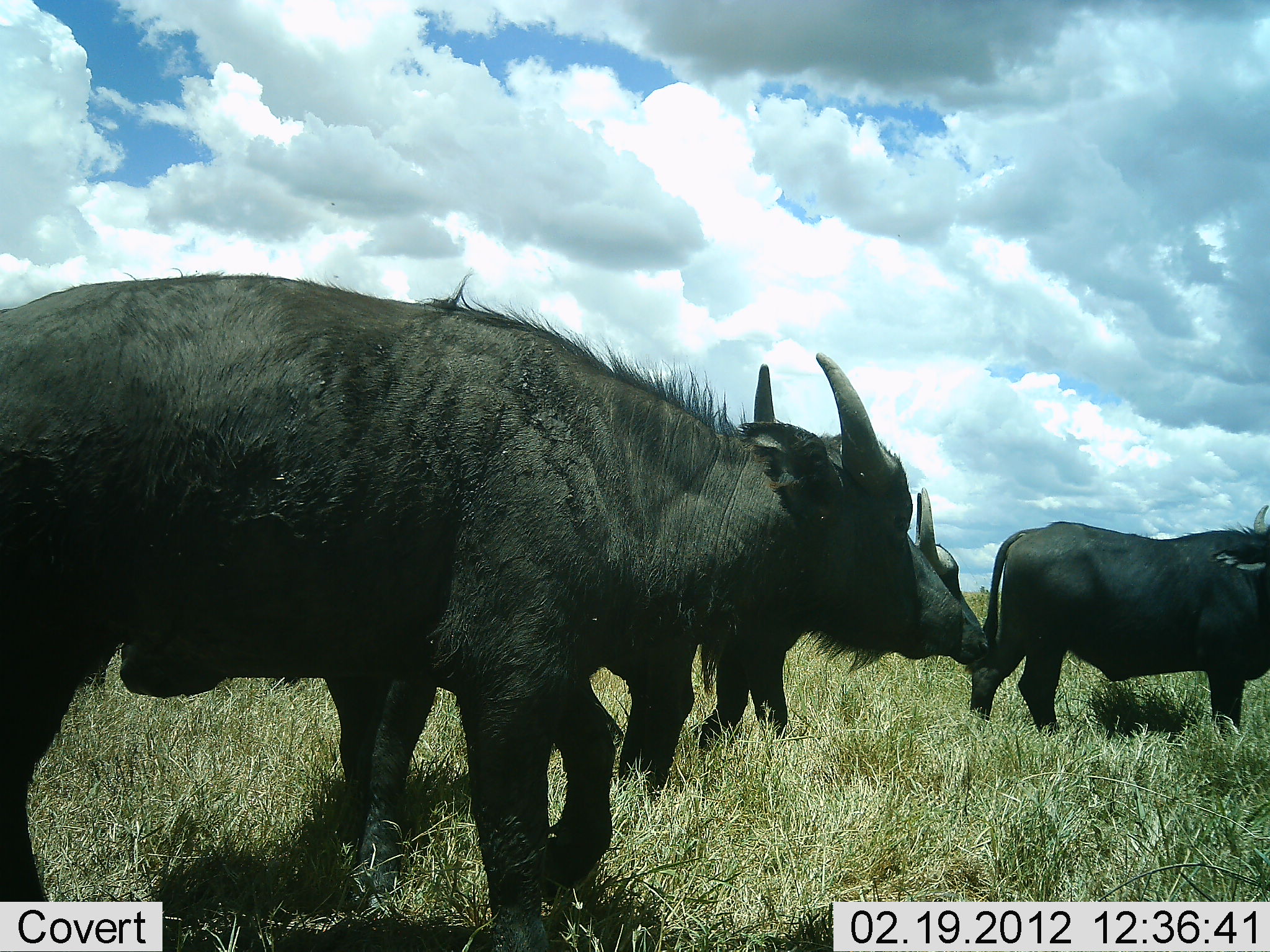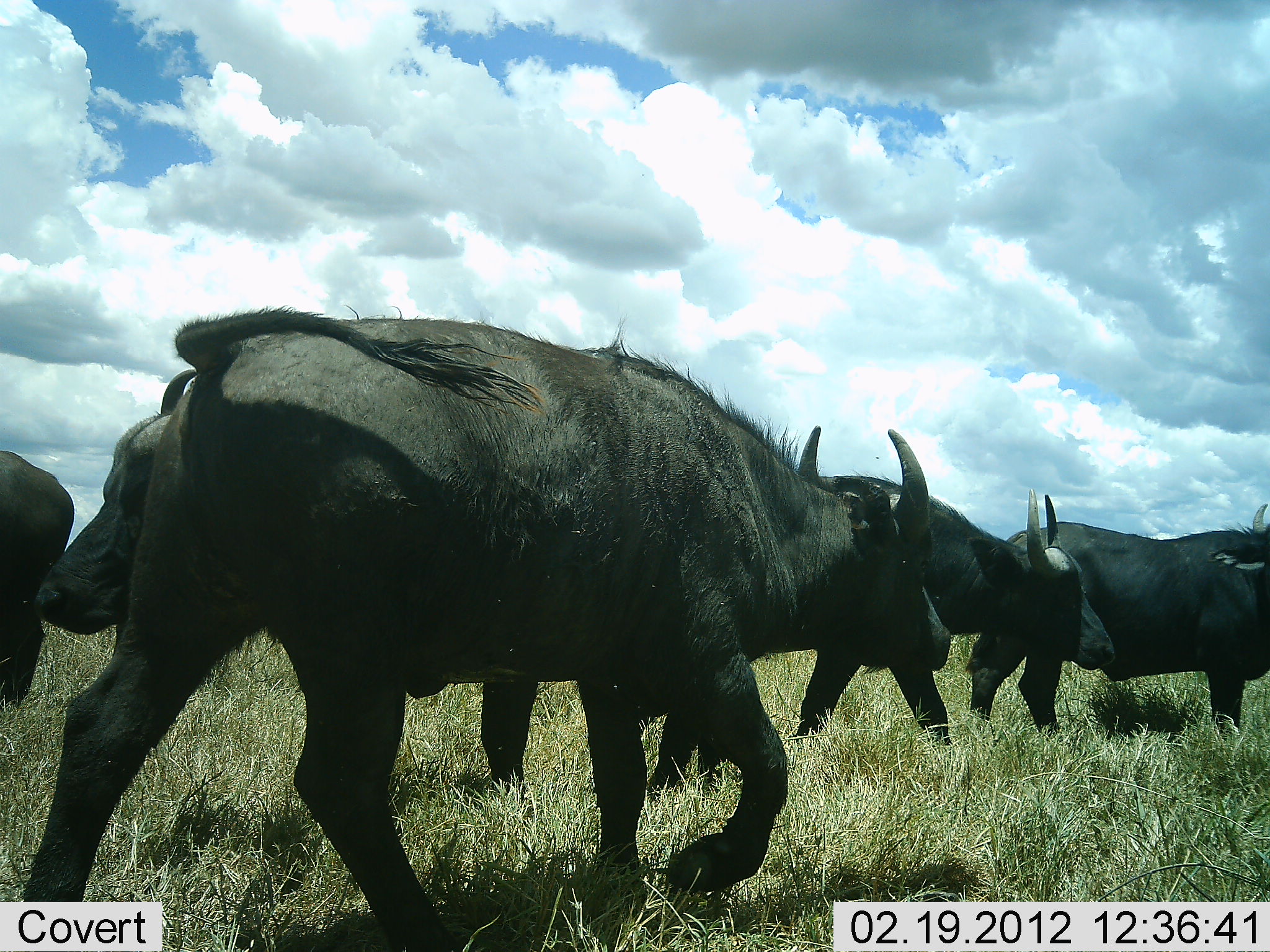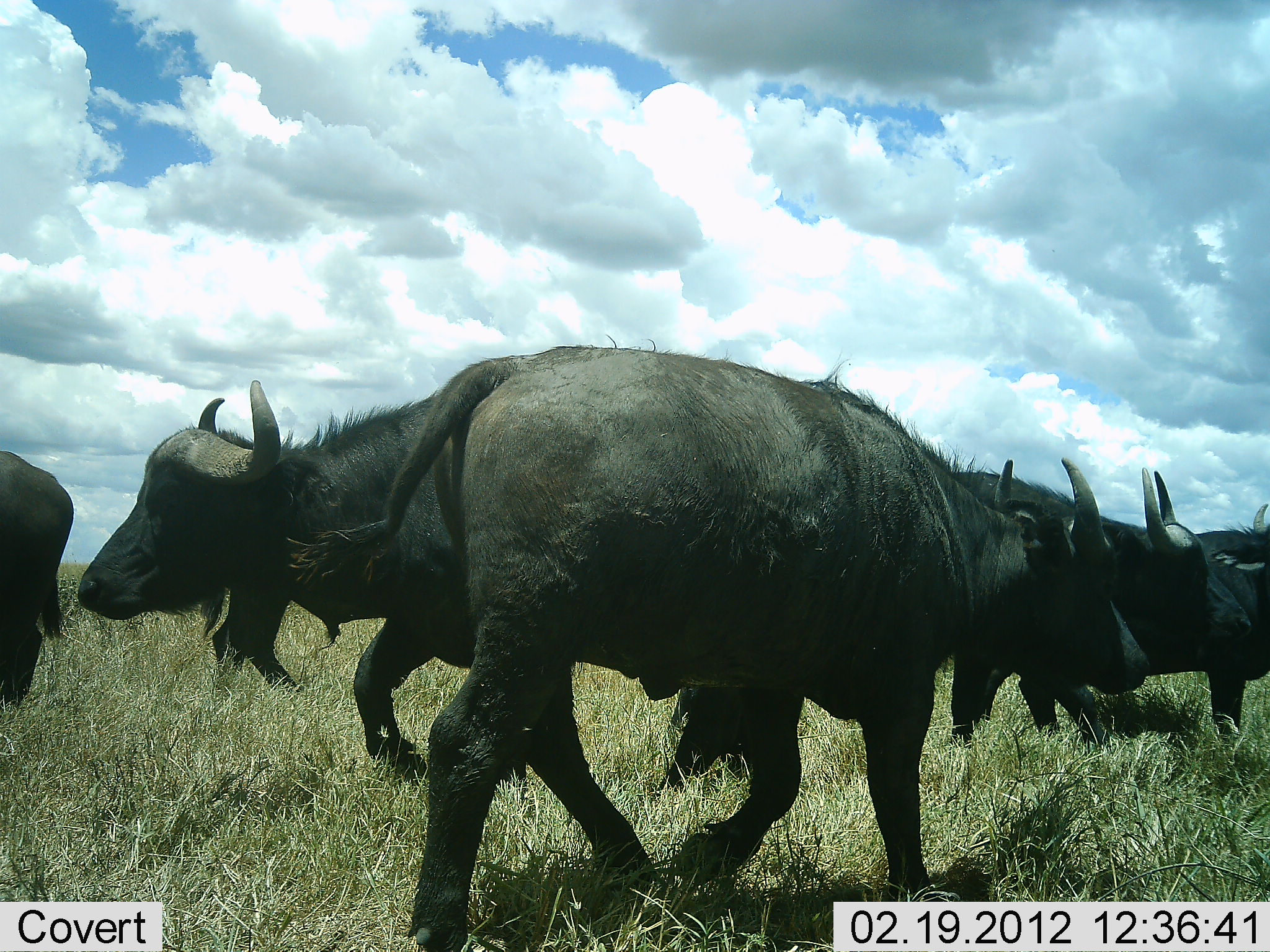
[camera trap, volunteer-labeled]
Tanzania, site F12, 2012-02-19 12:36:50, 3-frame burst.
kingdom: Animalia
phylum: Chordata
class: Mammalia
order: Artiodactyla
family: Bovidae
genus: Syncerus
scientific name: Syncerus caffer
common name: cape buffalo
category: buffalo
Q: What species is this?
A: Buffalo (cape buffalo) (Syncerus caffer).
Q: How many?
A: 6.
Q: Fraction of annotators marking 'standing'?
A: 63%.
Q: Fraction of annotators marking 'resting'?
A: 0%.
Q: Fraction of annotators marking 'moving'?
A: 95%.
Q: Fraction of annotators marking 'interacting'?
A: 5%.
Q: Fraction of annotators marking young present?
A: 11%.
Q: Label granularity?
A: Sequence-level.